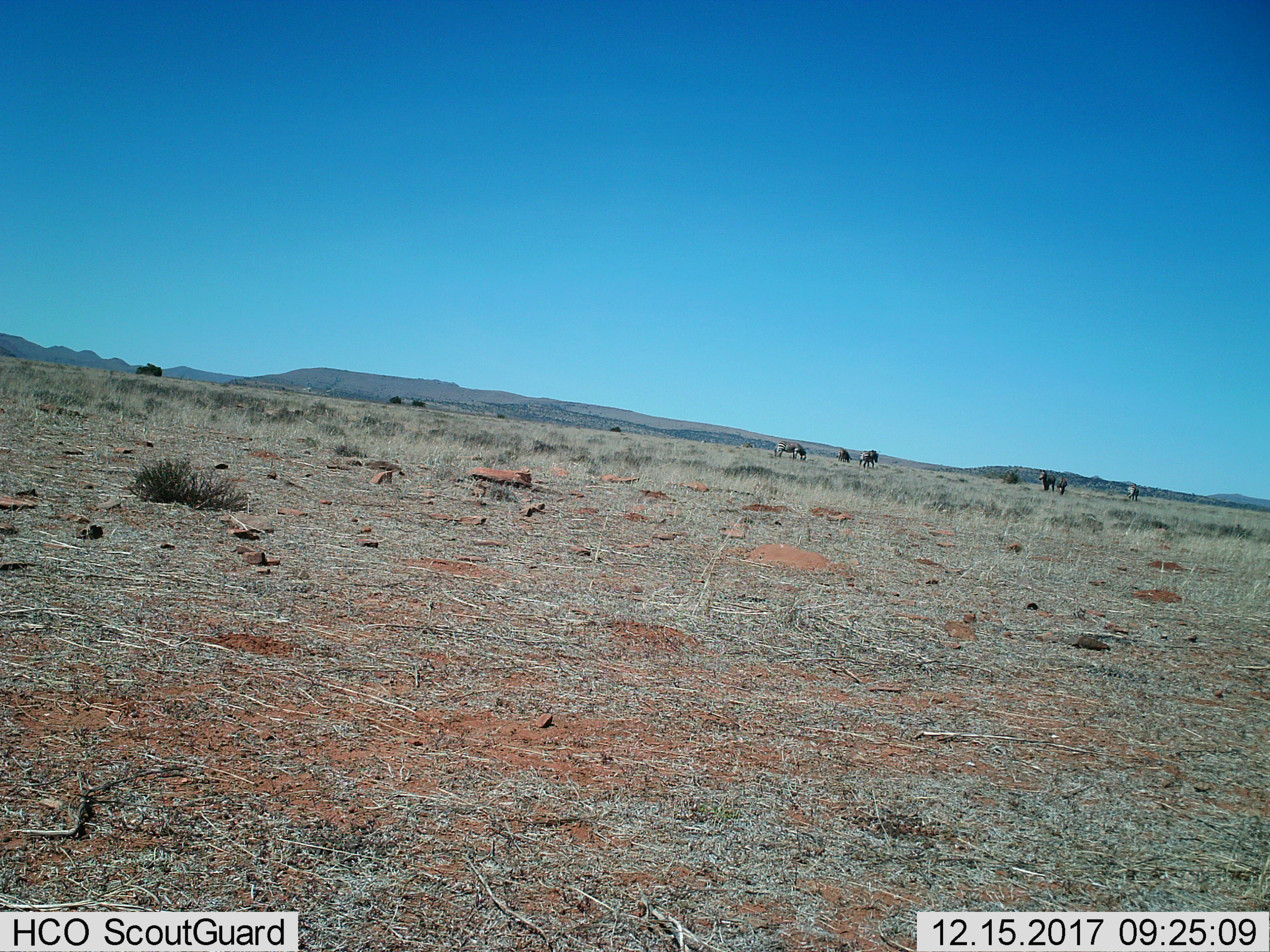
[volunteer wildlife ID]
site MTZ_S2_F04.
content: unidentified animal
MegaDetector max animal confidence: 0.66